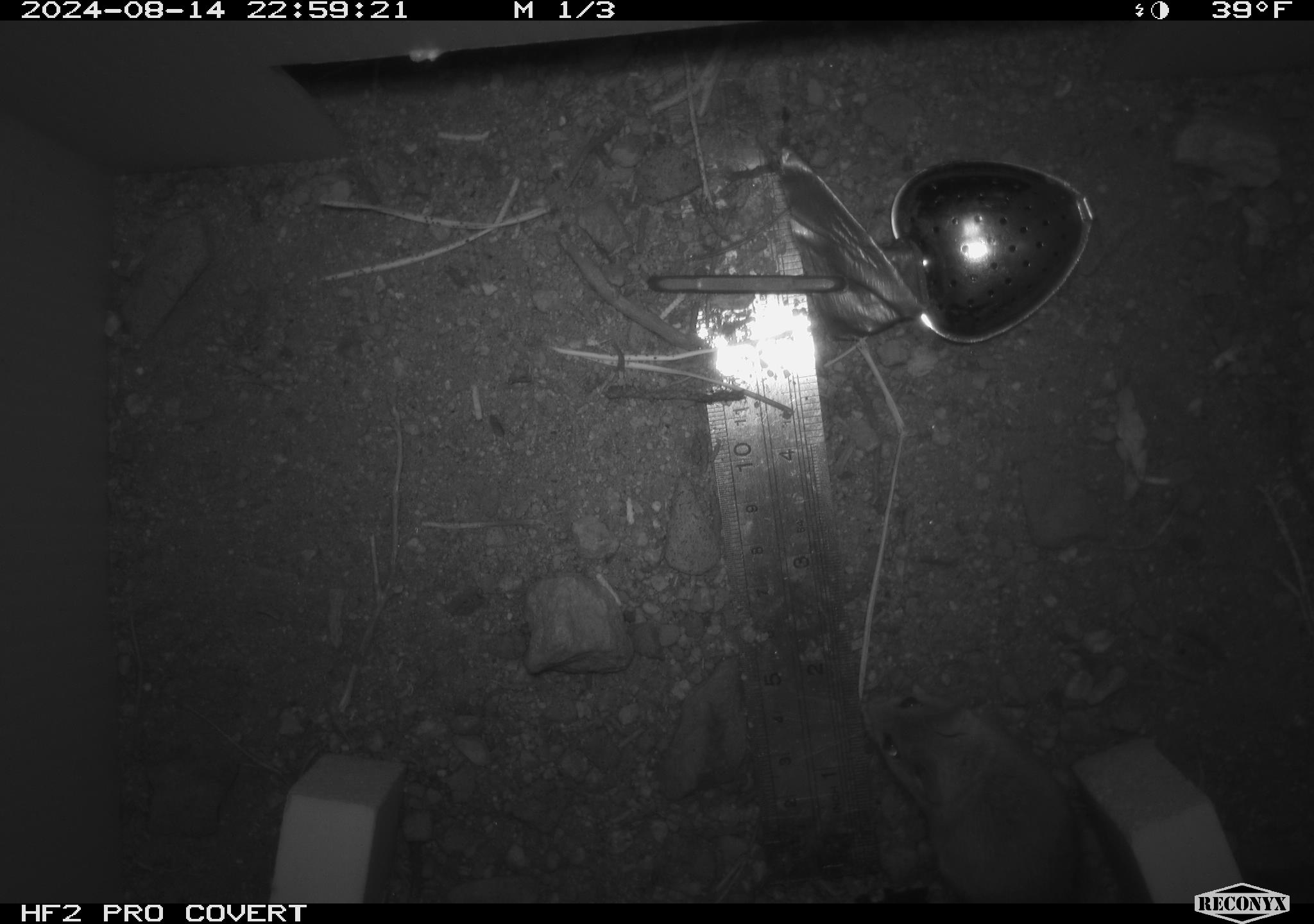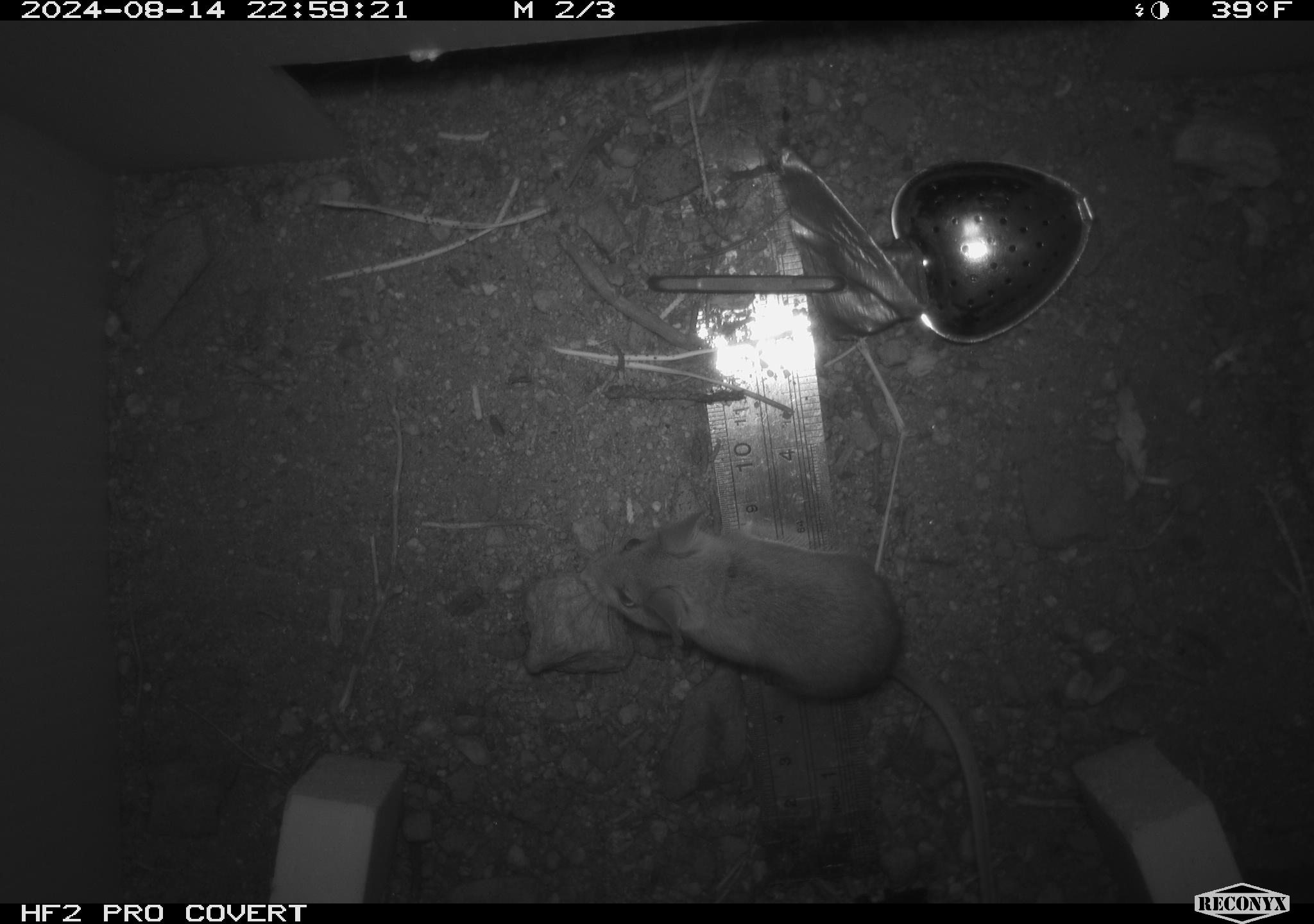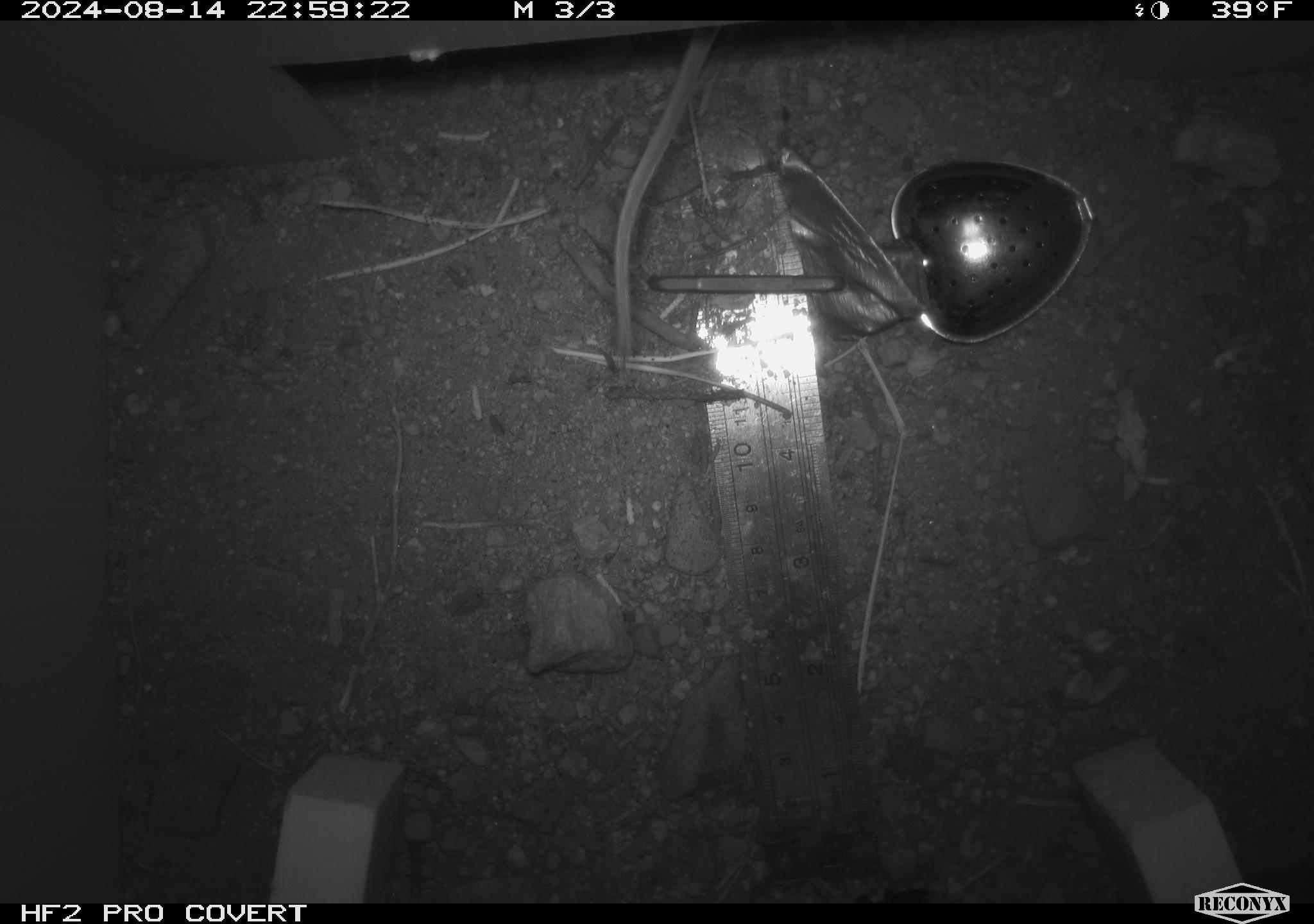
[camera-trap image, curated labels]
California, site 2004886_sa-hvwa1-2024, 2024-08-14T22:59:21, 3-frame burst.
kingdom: Animalia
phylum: Chordata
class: Mammalia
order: Rodentia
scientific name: Rodentia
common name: mouse species